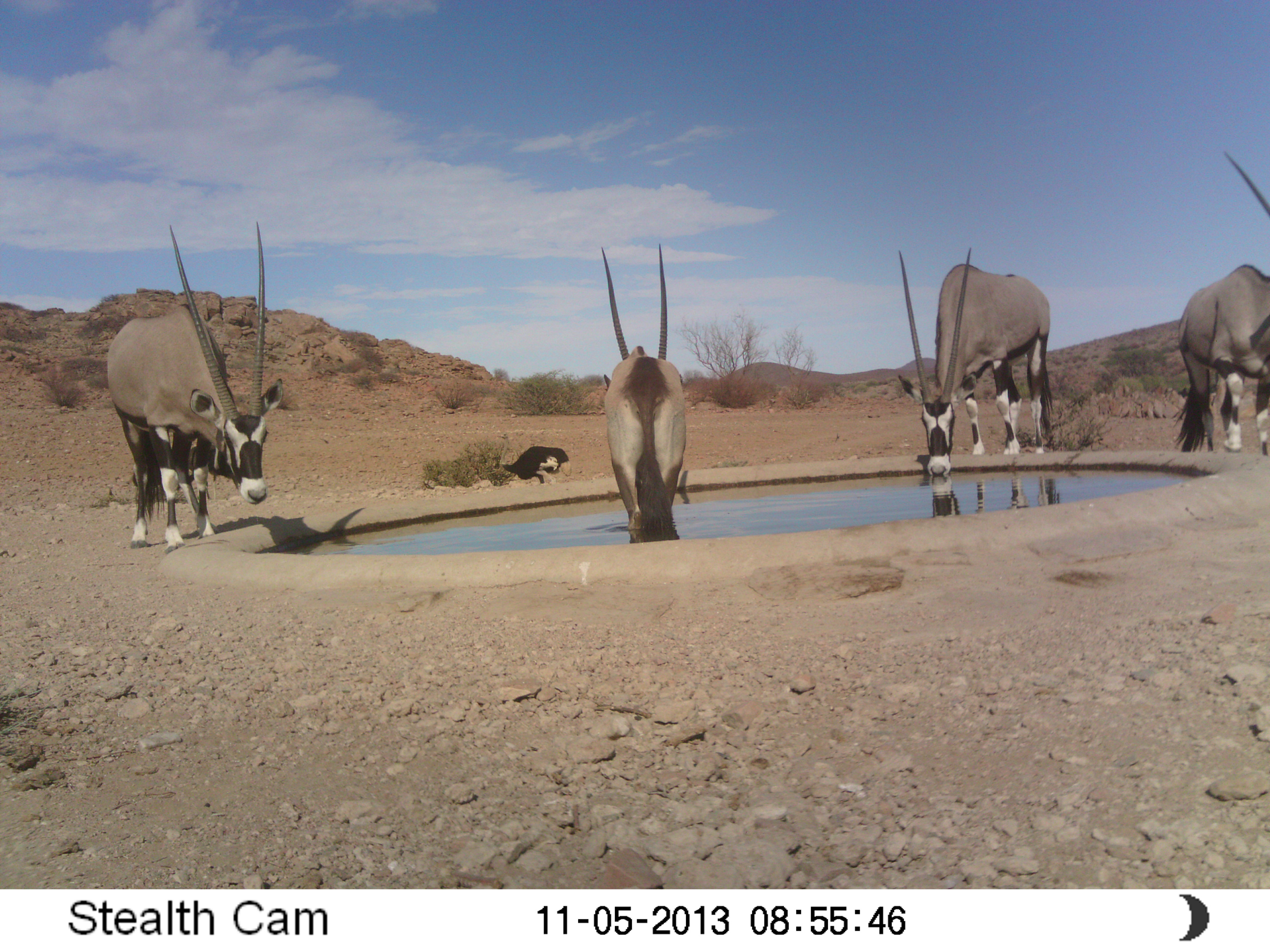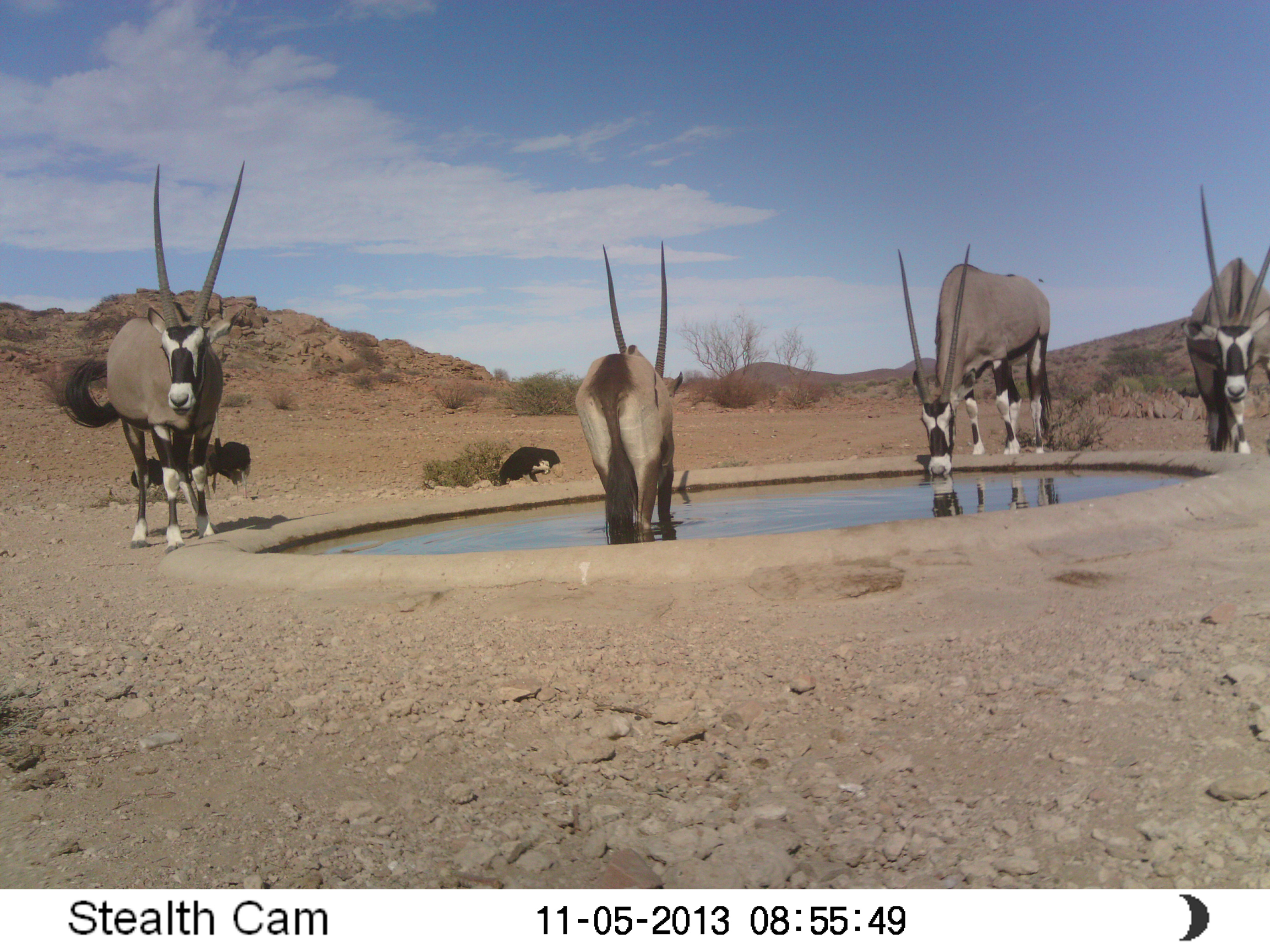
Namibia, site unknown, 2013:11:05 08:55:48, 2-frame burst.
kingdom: Animalia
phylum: Chordata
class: Mammalia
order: Artiodactyla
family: Bovidae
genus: Oryx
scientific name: Oryx gazella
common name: gemsbok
Oryx gazella (gemsbok).